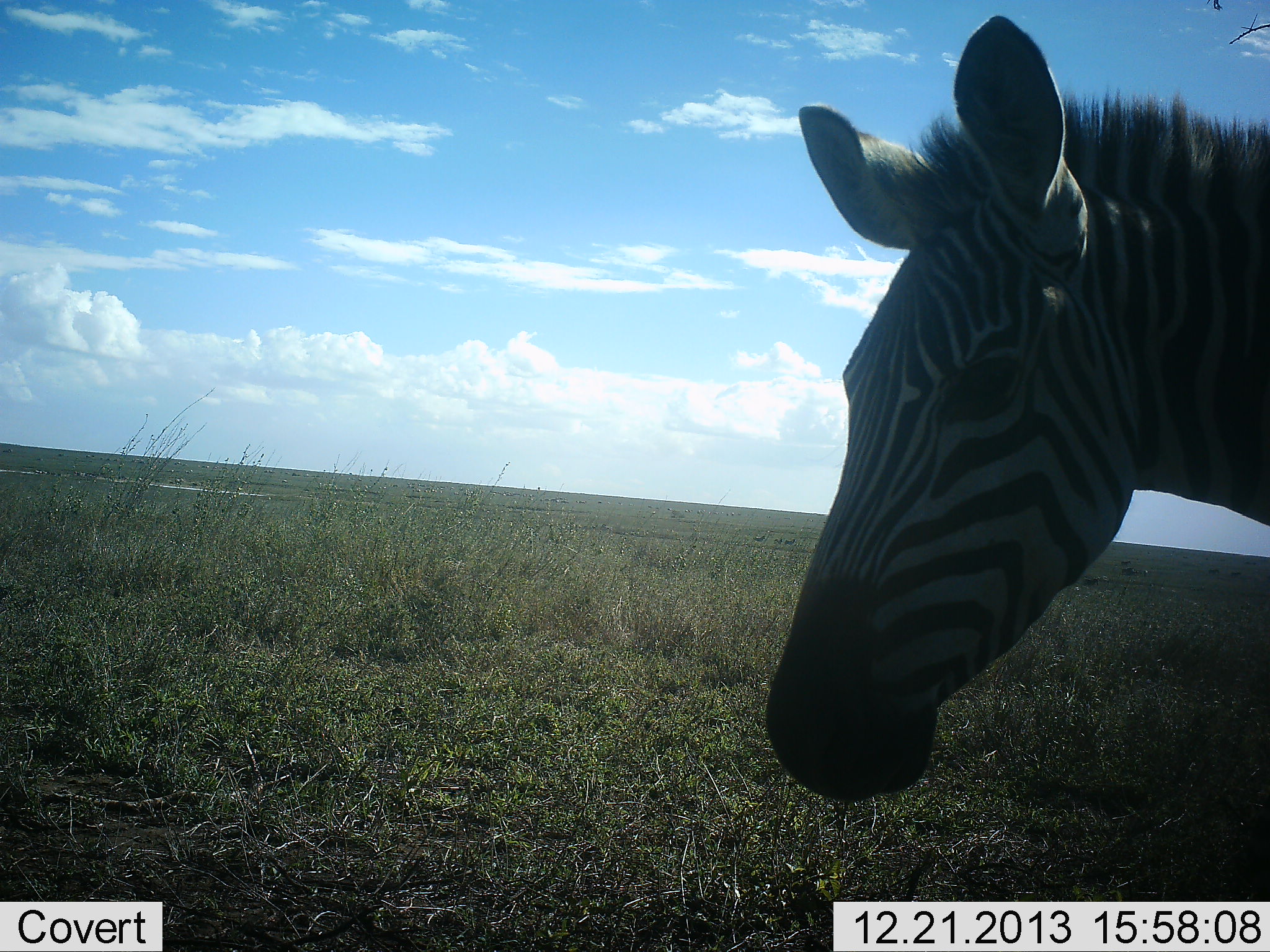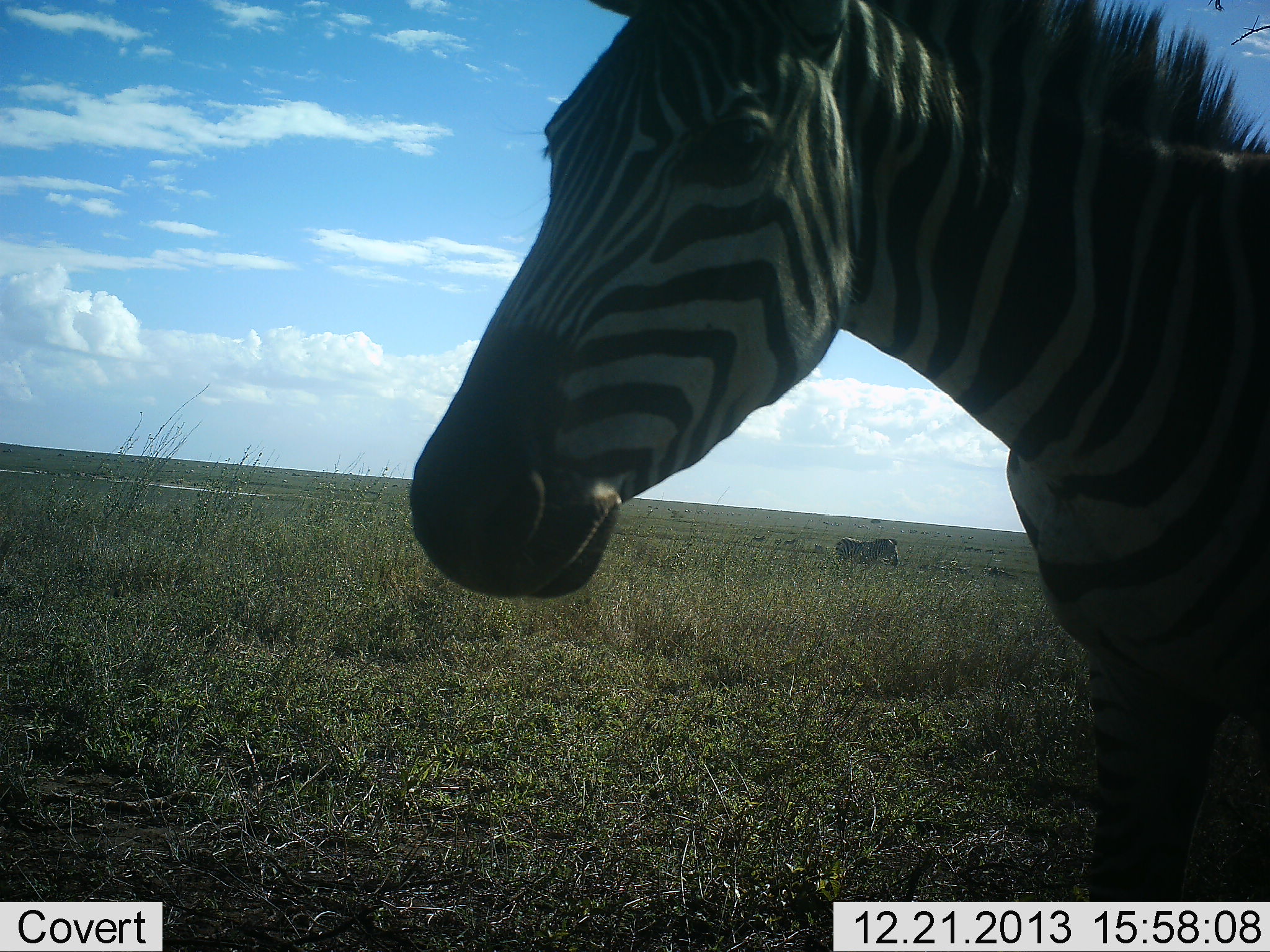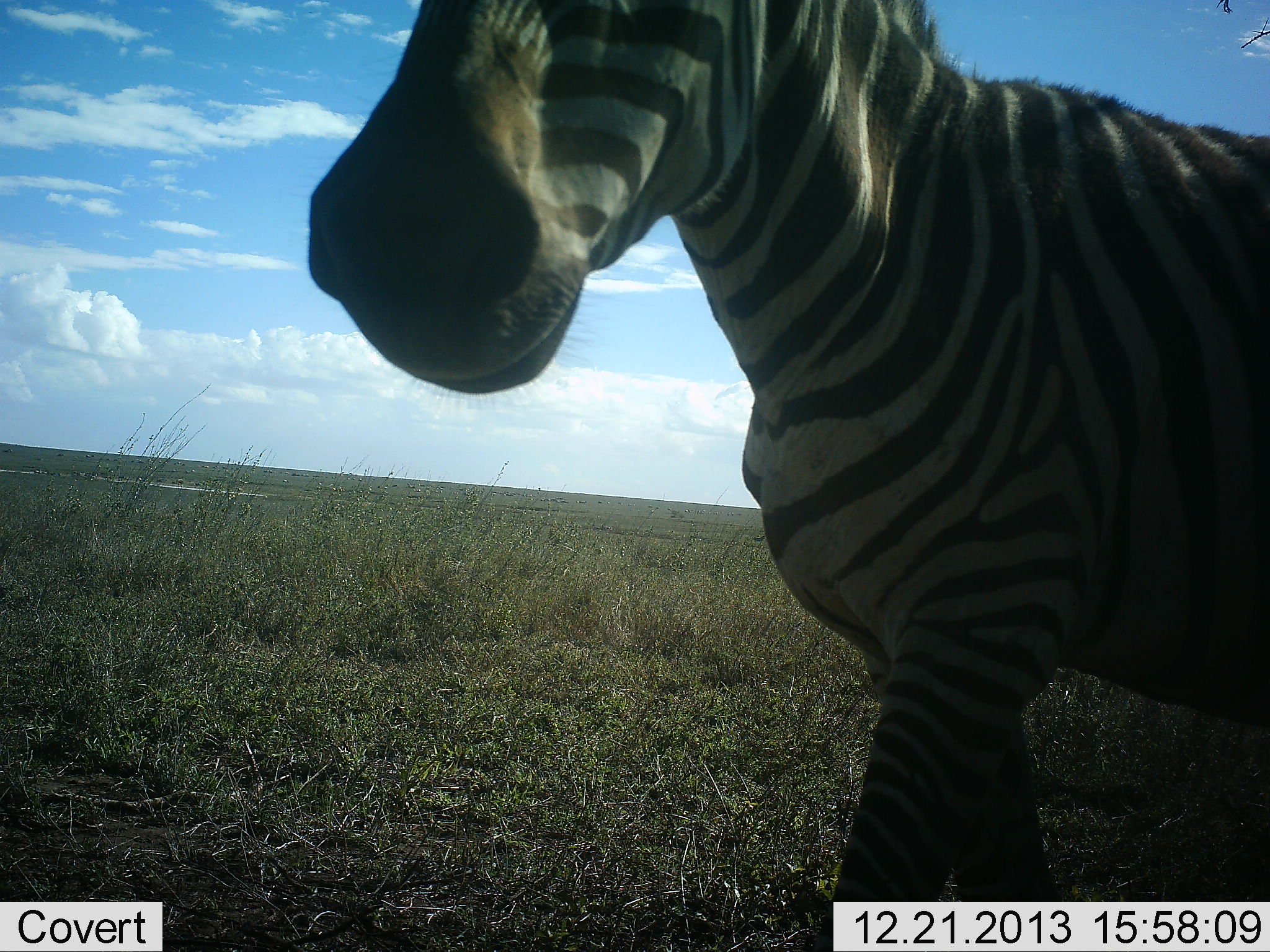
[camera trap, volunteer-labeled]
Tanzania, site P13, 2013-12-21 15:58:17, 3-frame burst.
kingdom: Animalia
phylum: Chordata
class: Mammalia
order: Perissodactyla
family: Equidae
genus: Equus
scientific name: Equus quagga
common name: plains zebra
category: zebra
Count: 2.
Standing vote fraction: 90%.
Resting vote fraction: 0%.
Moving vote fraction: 60%.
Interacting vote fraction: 0%.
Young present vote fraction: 0%.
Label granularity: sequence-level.